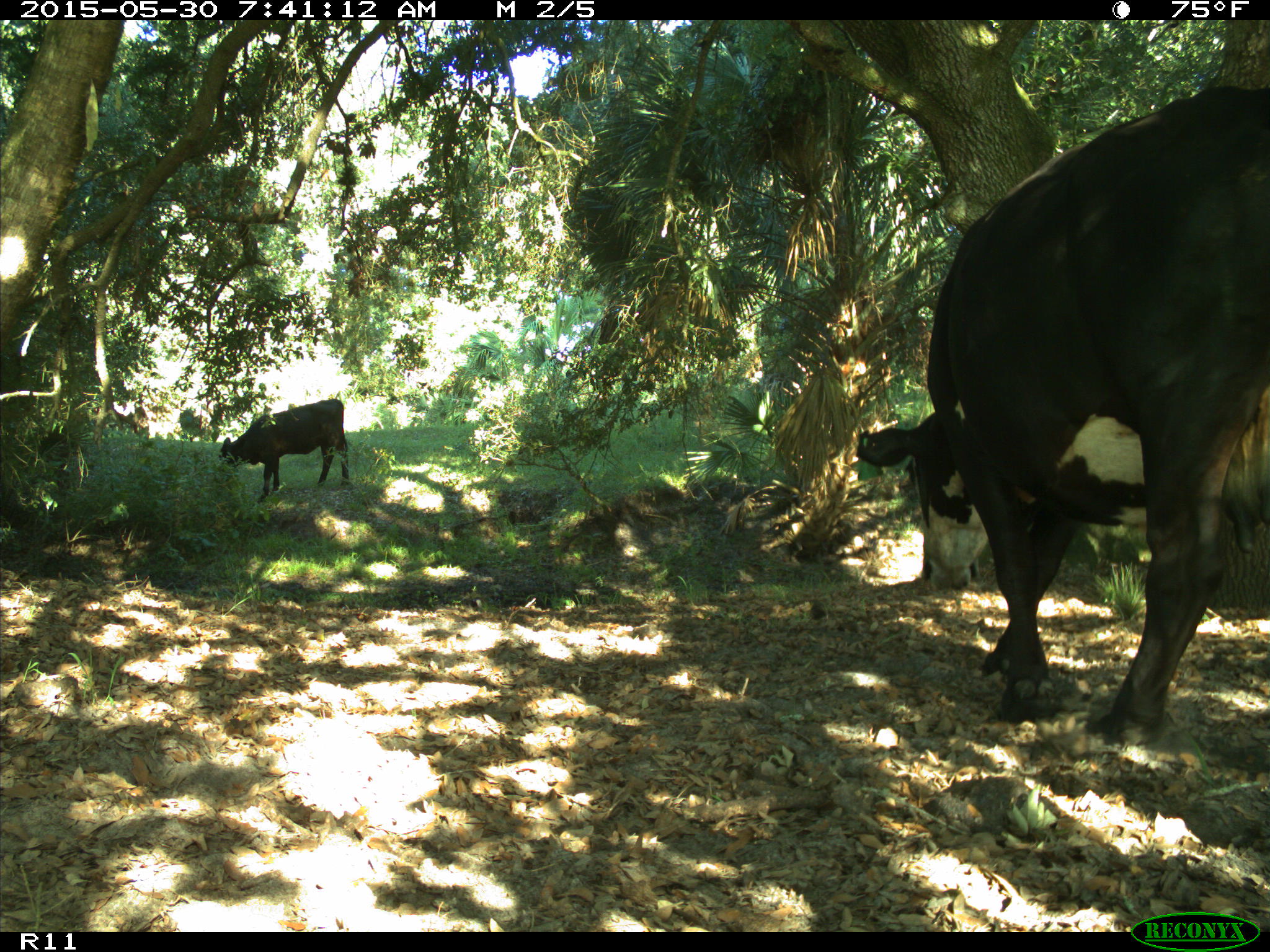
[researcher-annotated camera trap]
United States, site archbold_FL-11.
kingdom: Animalia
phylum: Chordata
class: Mammalia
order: Artiodactyla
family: Bovidae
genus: Bos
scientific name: Bos taurus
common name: domestic cow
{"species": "Bos taurus (domestic cow)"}